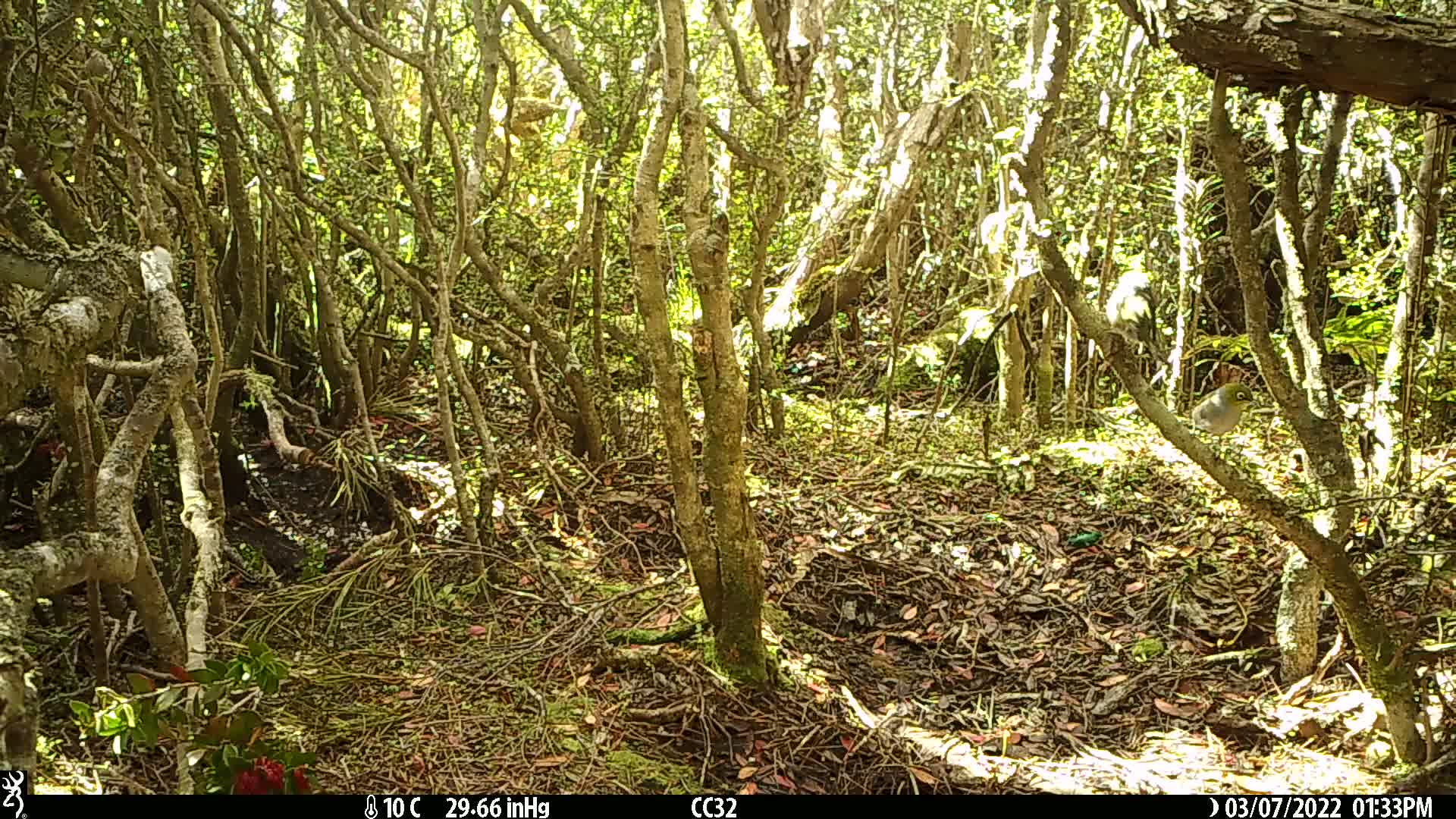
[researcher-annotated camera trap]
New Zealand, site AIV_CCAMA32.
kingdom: Animalia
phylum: Chordata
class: Aves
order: Passeriformes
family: Zosteropidae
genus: Zosterops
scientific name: Zosterops lateralis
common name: silvereye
Silvereye (Zosterops lateralis).